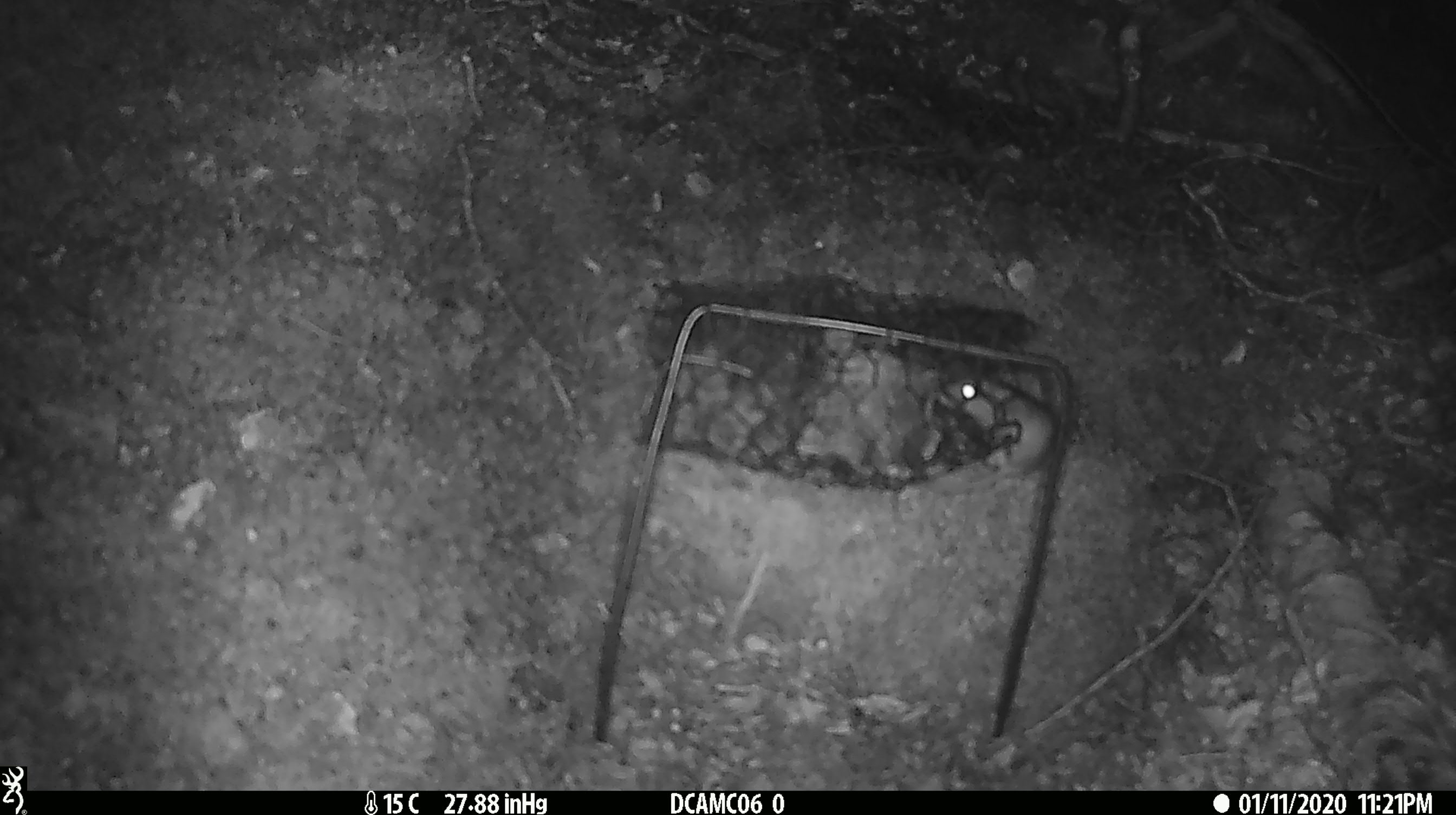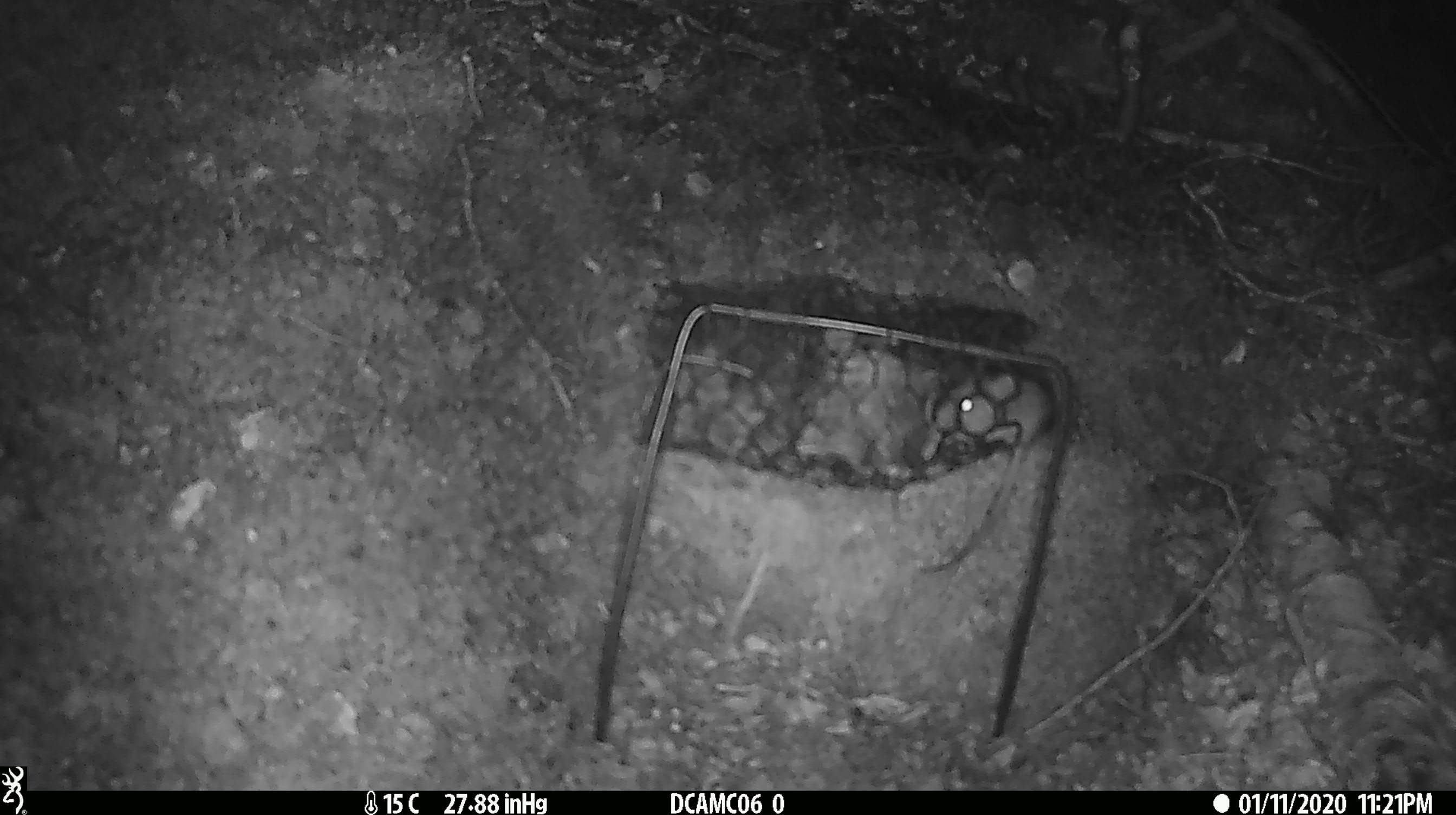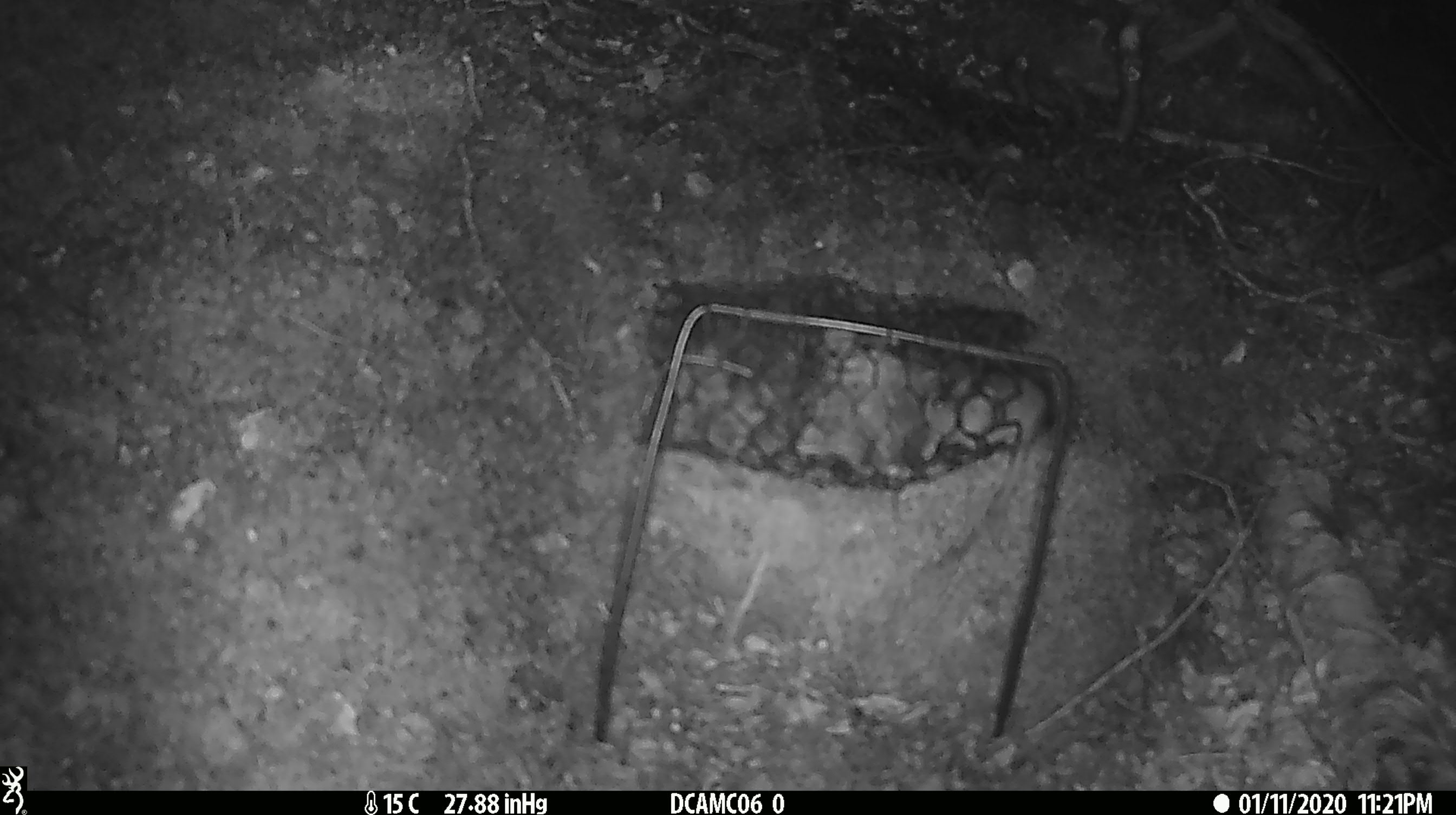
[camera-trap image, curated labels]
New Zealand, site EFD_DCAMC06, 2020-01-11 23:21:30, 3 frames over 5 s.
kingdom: Animalia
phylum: Chordata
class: Mammalia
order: Rodentia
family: Muridae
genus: Mus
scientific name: Mus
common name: mouse